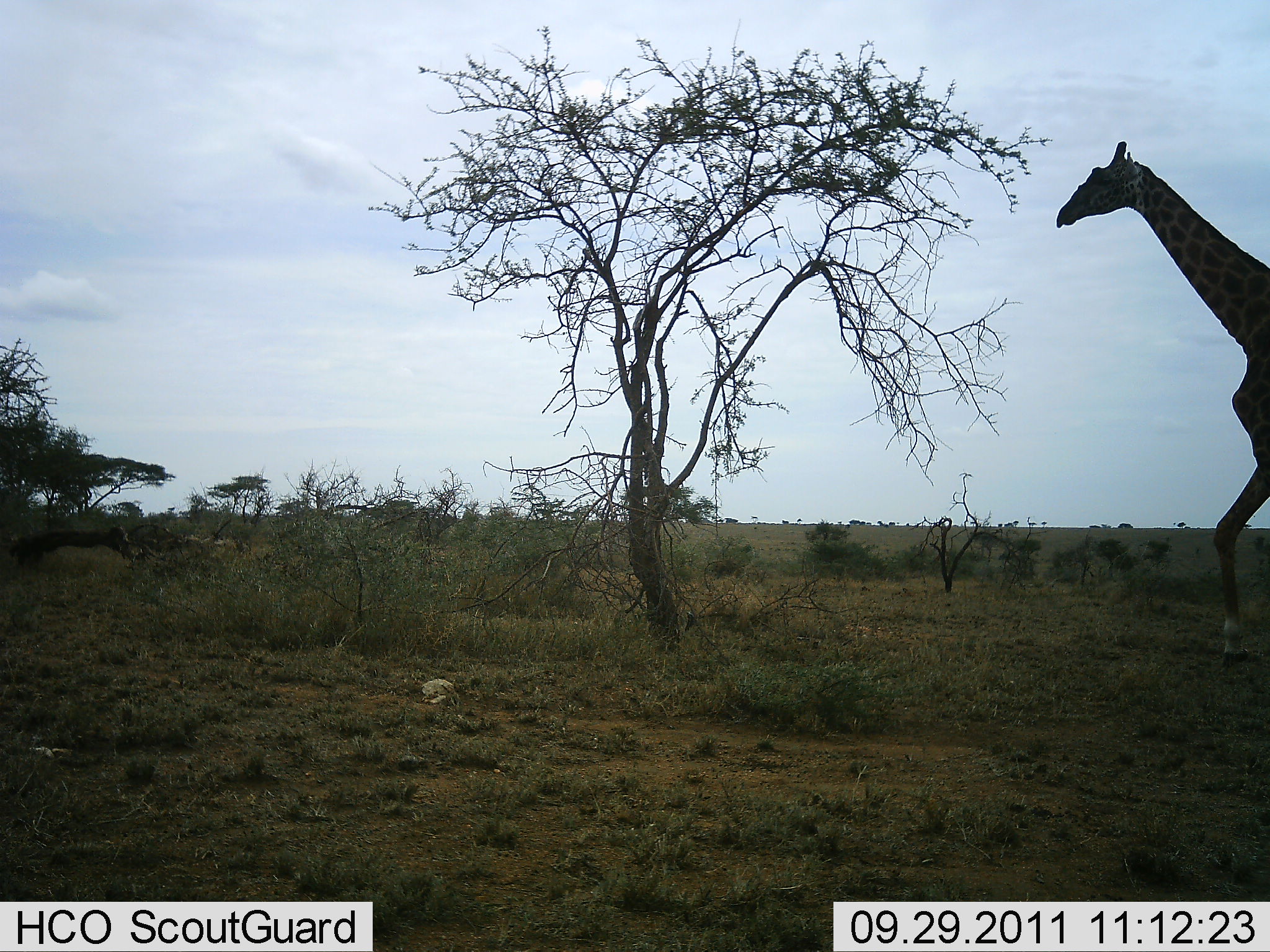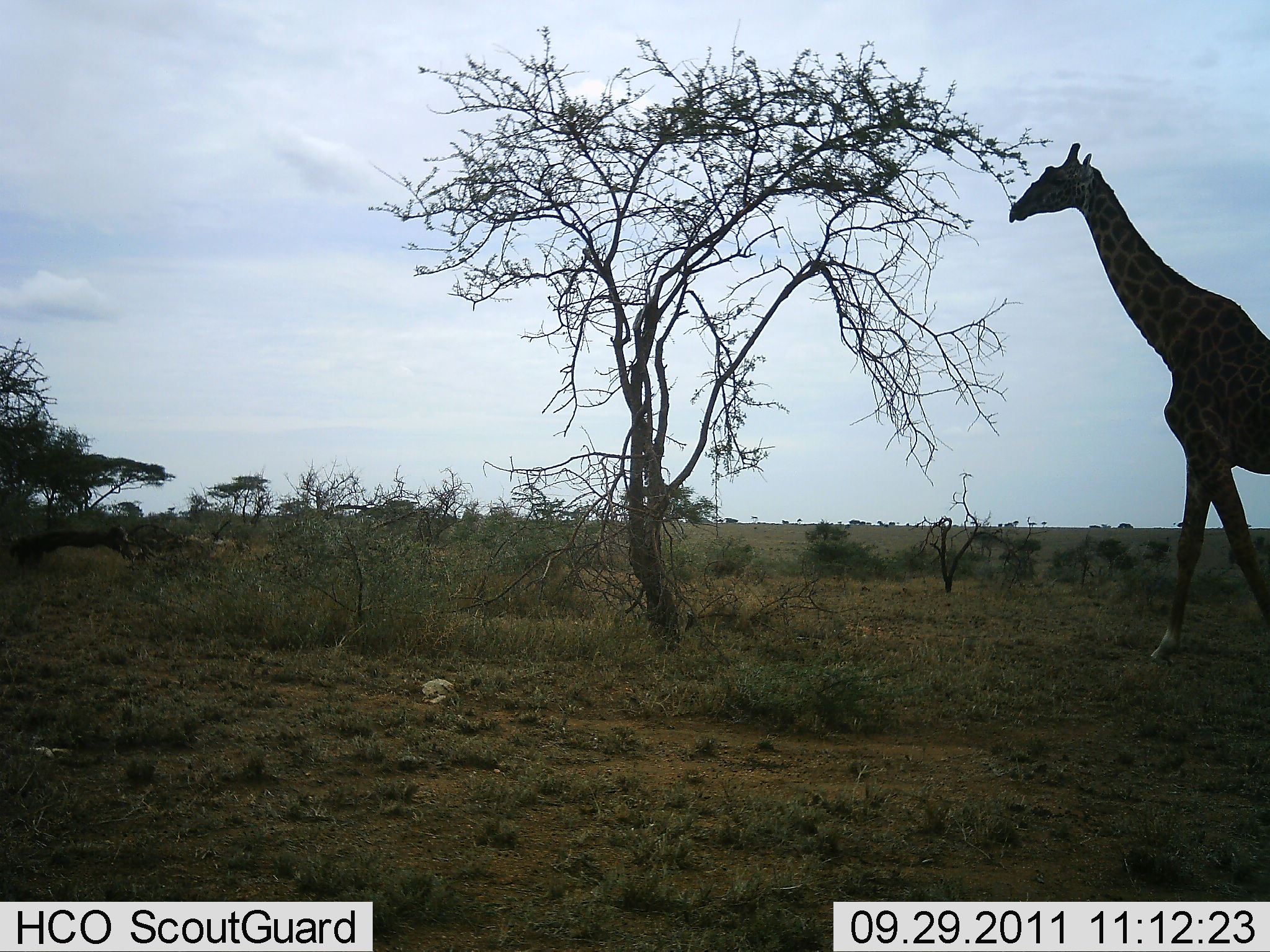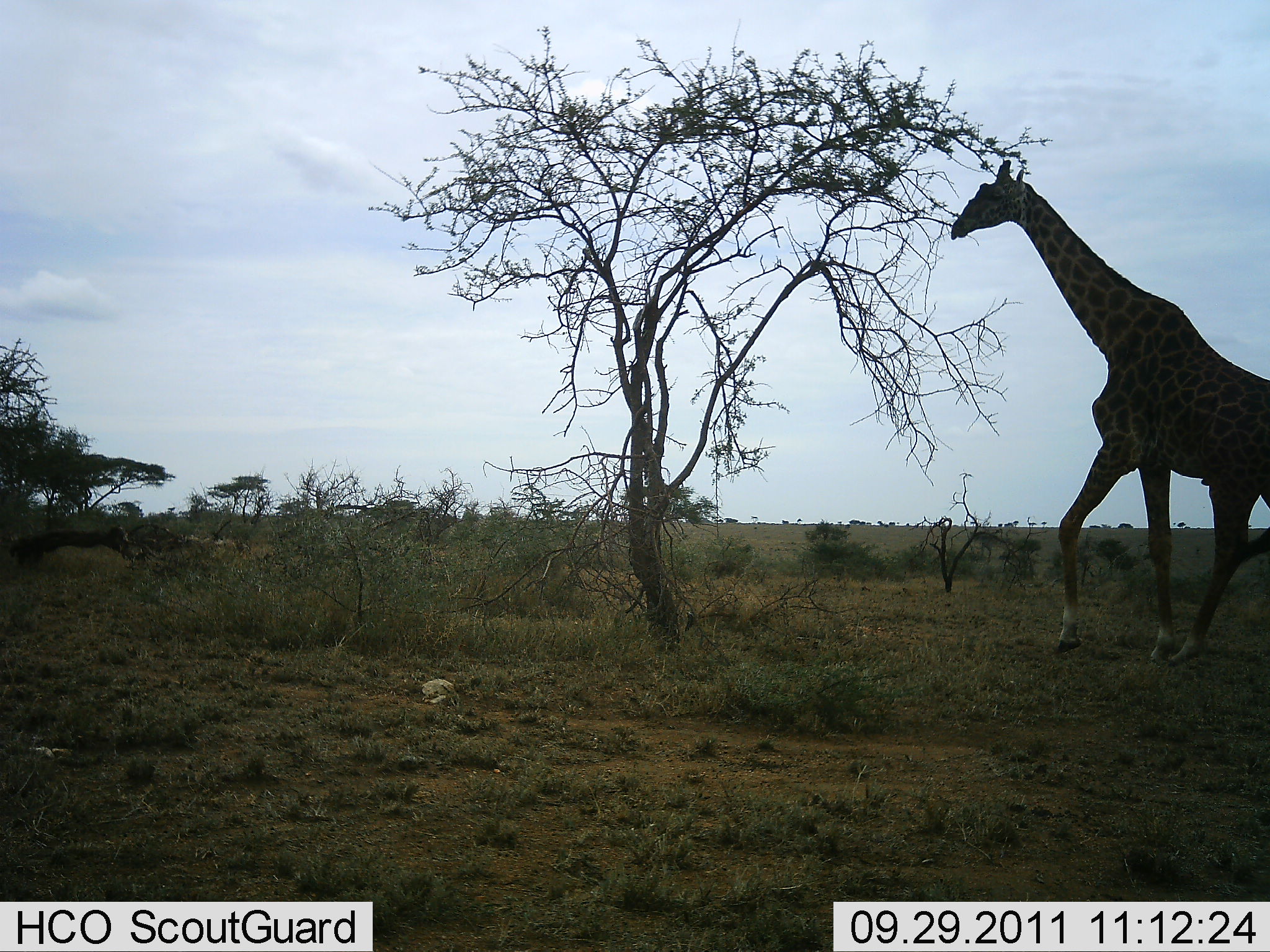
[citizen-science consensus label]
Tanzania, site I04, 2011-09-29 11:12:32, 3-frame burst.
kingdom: Animalia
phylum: Chordata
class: Mammalia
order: Artiodactyla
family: Giraffidae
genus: Giraffa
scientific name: Giraffa camelopardalis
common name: giraffe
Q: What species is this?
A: Giraffe (Giraffa camelopardalis).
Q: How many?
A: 1.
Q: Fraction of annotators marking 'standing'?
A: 10%.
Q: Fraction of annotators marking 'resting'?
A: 0%.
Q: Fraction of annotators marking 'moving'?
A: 100%.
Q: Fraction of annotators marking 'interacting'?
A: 0%.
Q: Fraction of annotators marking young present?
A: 0%.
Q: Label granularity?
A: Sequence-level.